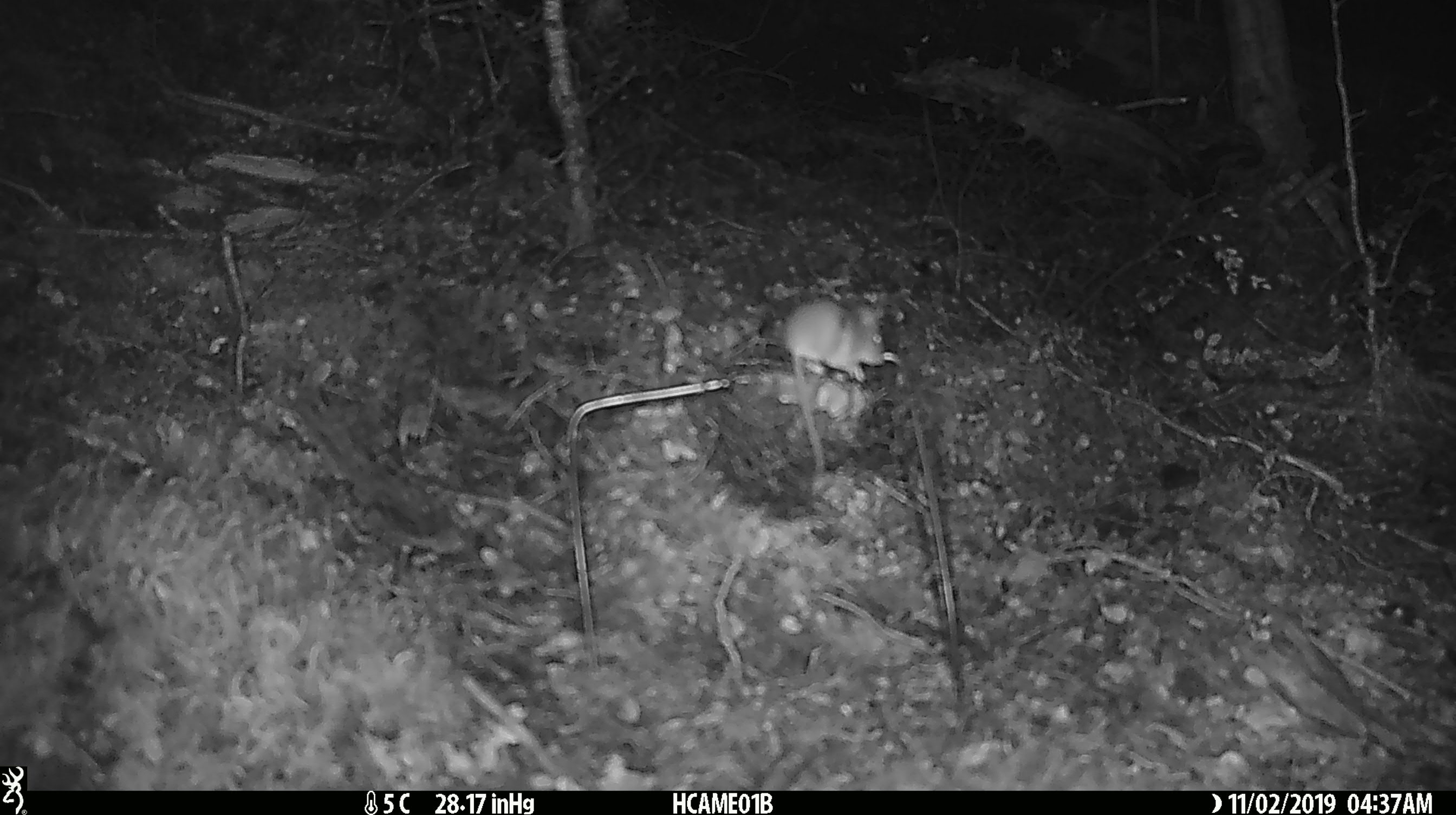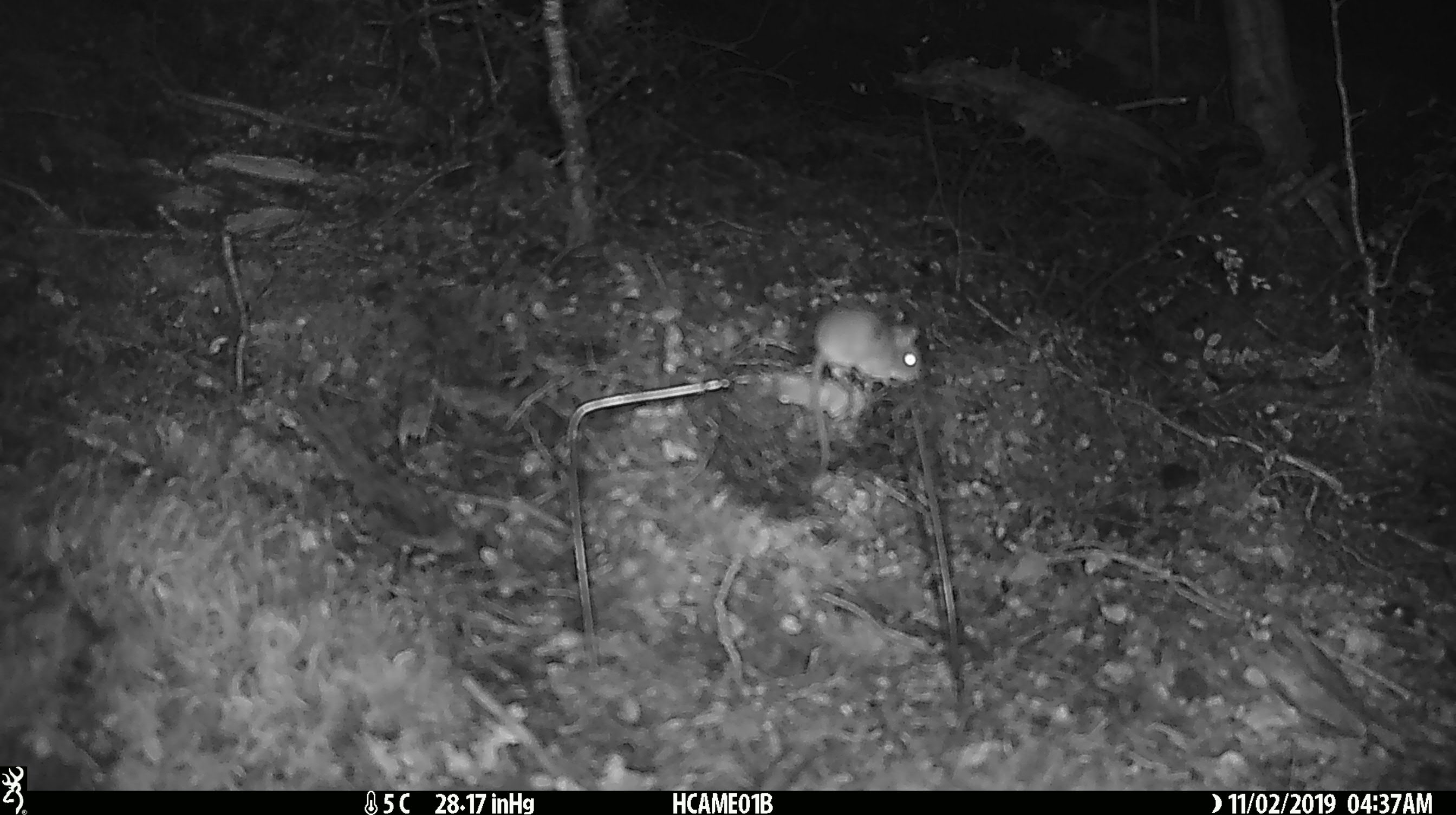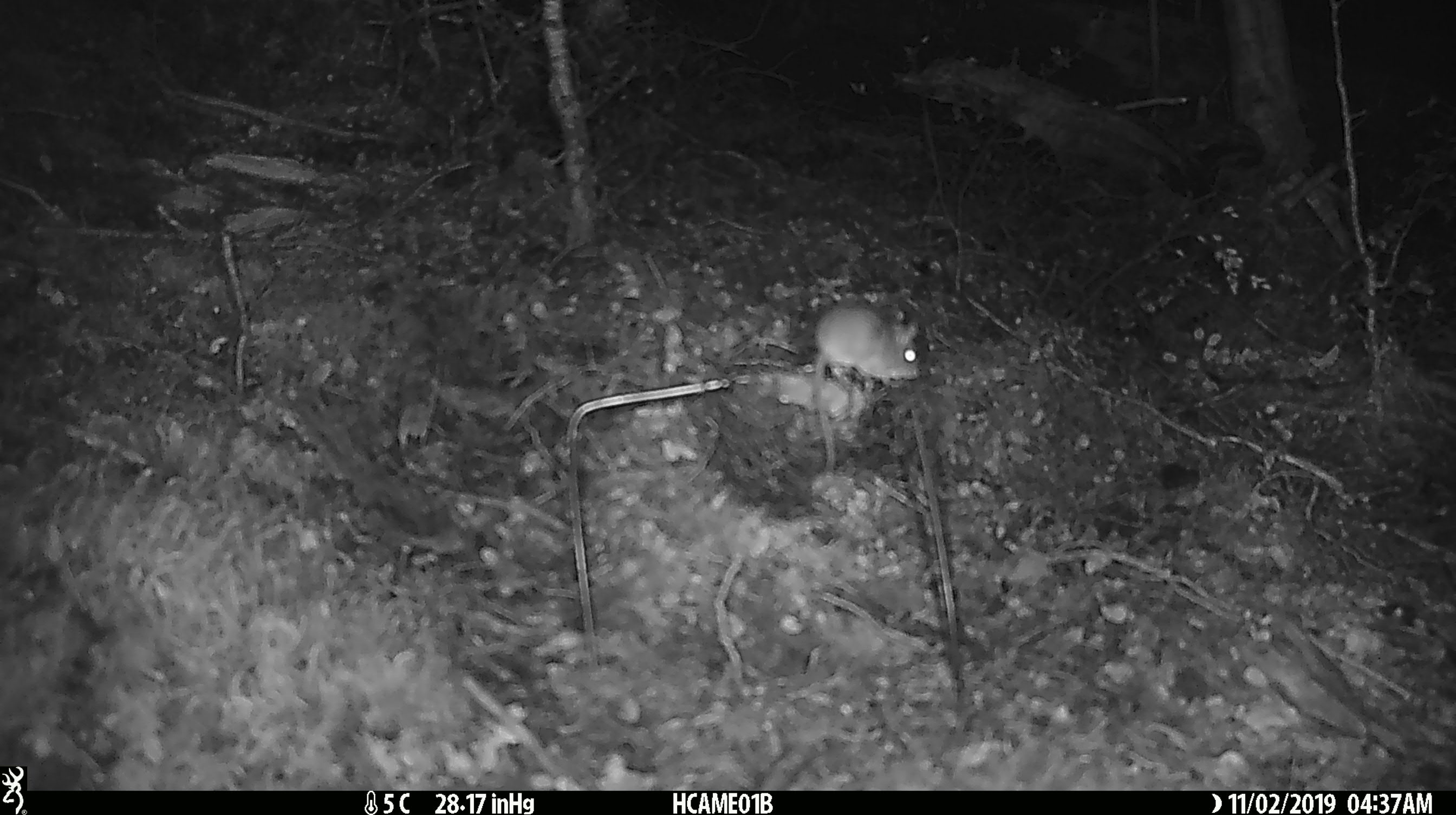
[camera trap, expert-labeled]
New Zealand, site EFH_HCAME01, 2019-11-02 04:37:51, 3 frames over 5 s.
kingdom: Animalia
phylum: Chordata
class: Mammalia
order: Rodentia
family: Muridae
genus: Mus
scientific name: Mus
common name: mouse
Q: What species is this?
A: Mouse (Mus).